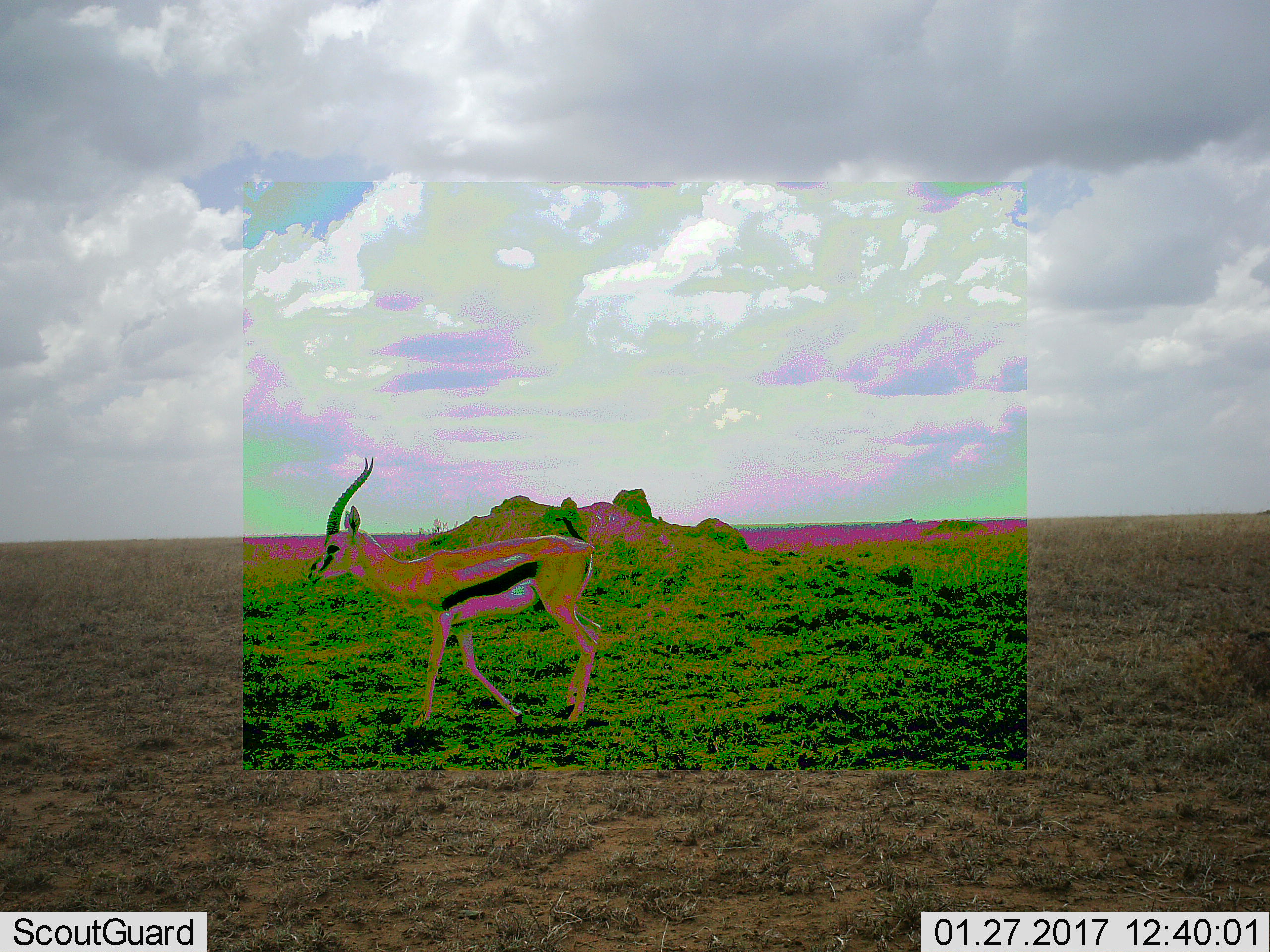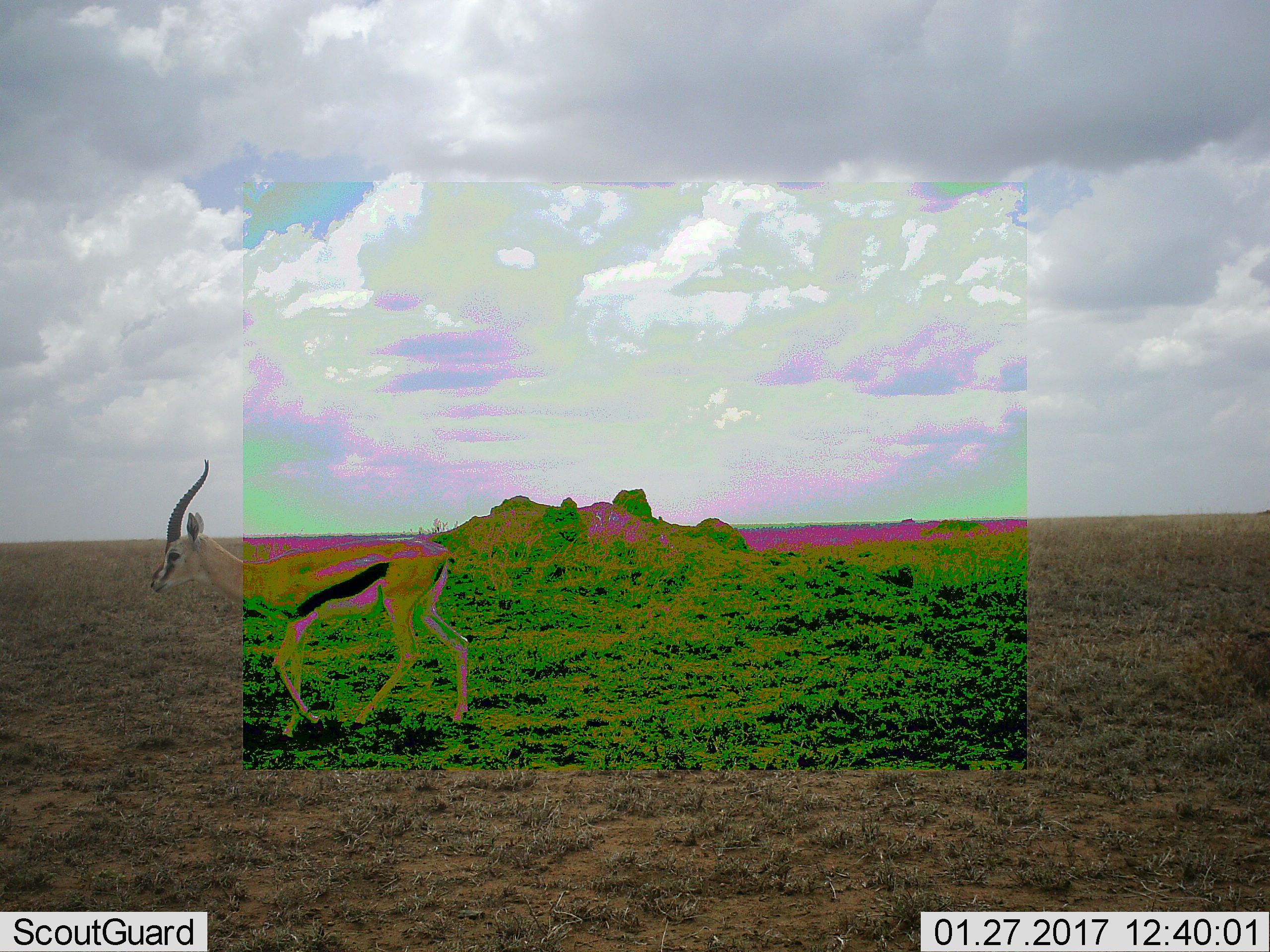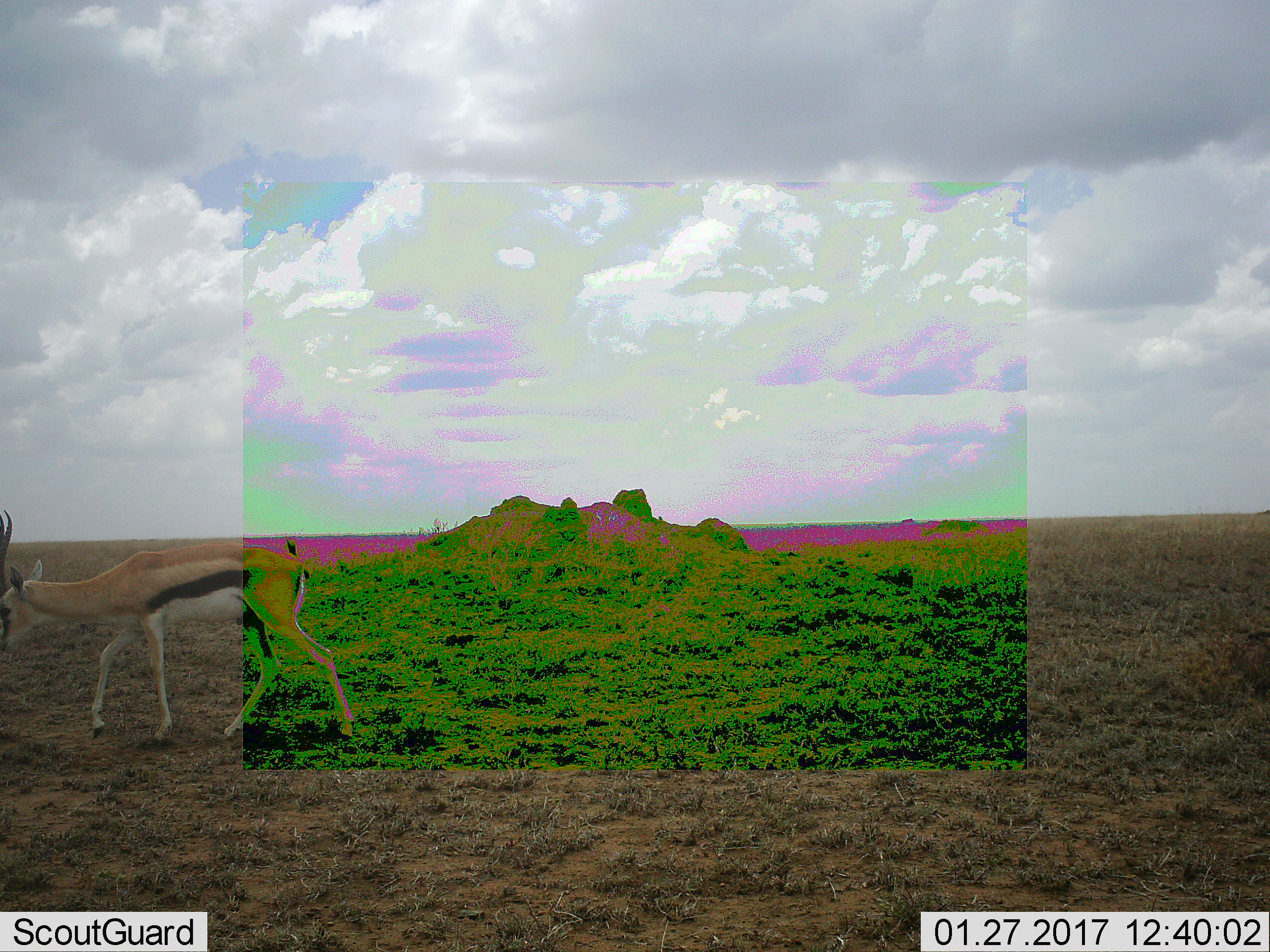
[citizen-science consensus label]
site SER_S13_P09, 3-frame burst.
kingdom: Animalia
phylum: Chordata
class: Mammalia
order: Artiodactyla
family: Bovidae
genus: Eudorcas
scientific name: Eudorcas thomsonii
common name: thomson's gazelle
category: gazellethomsons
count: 1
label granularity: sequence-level